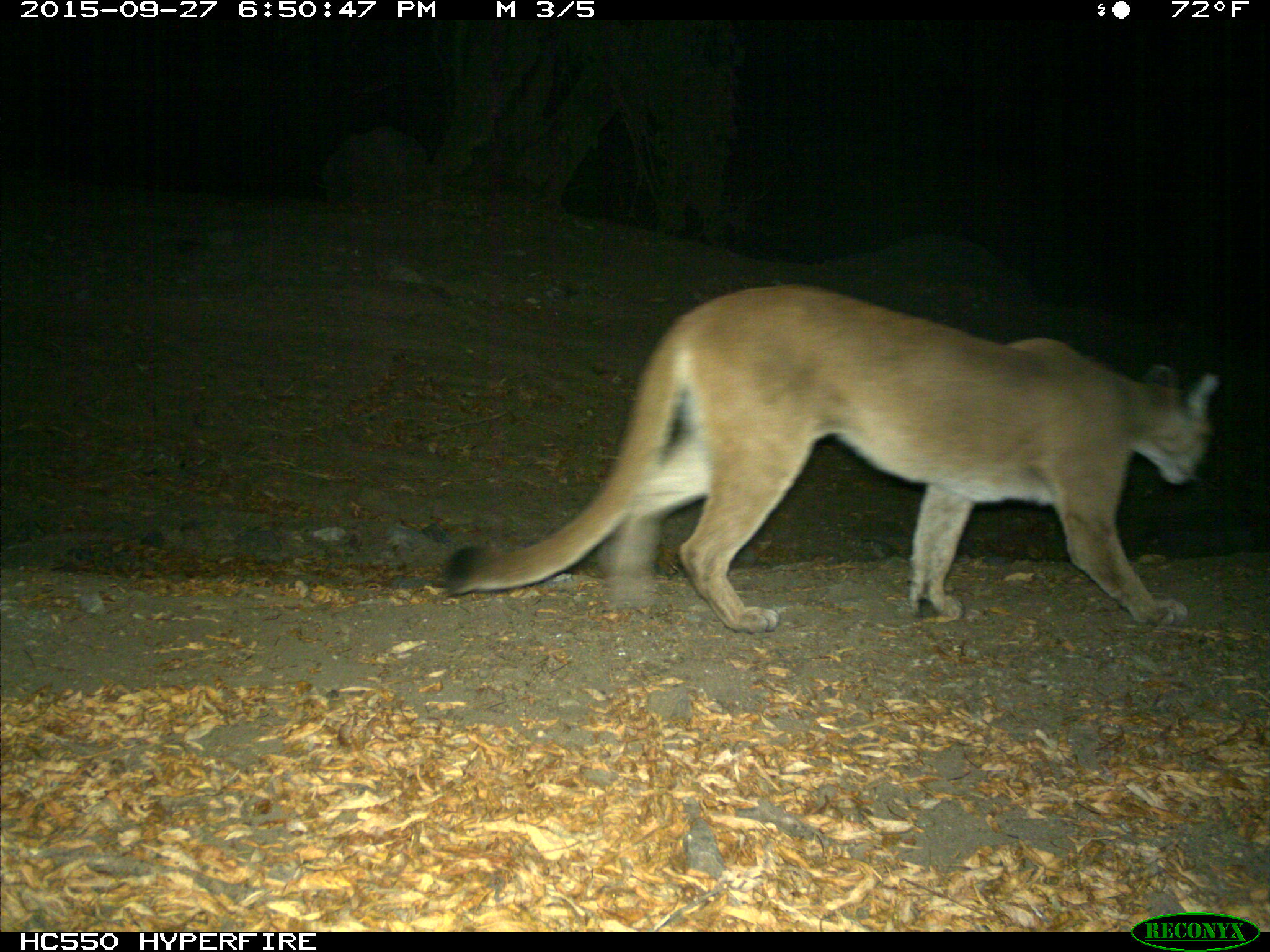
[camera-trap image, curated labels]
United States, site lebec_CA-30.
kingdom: Animalia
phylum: Chordata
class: Mammalia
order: Carnivora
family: Felidae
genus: Puma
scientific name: Puma concolor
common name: mountain lion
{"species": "Puma concolor (mountain lion)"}